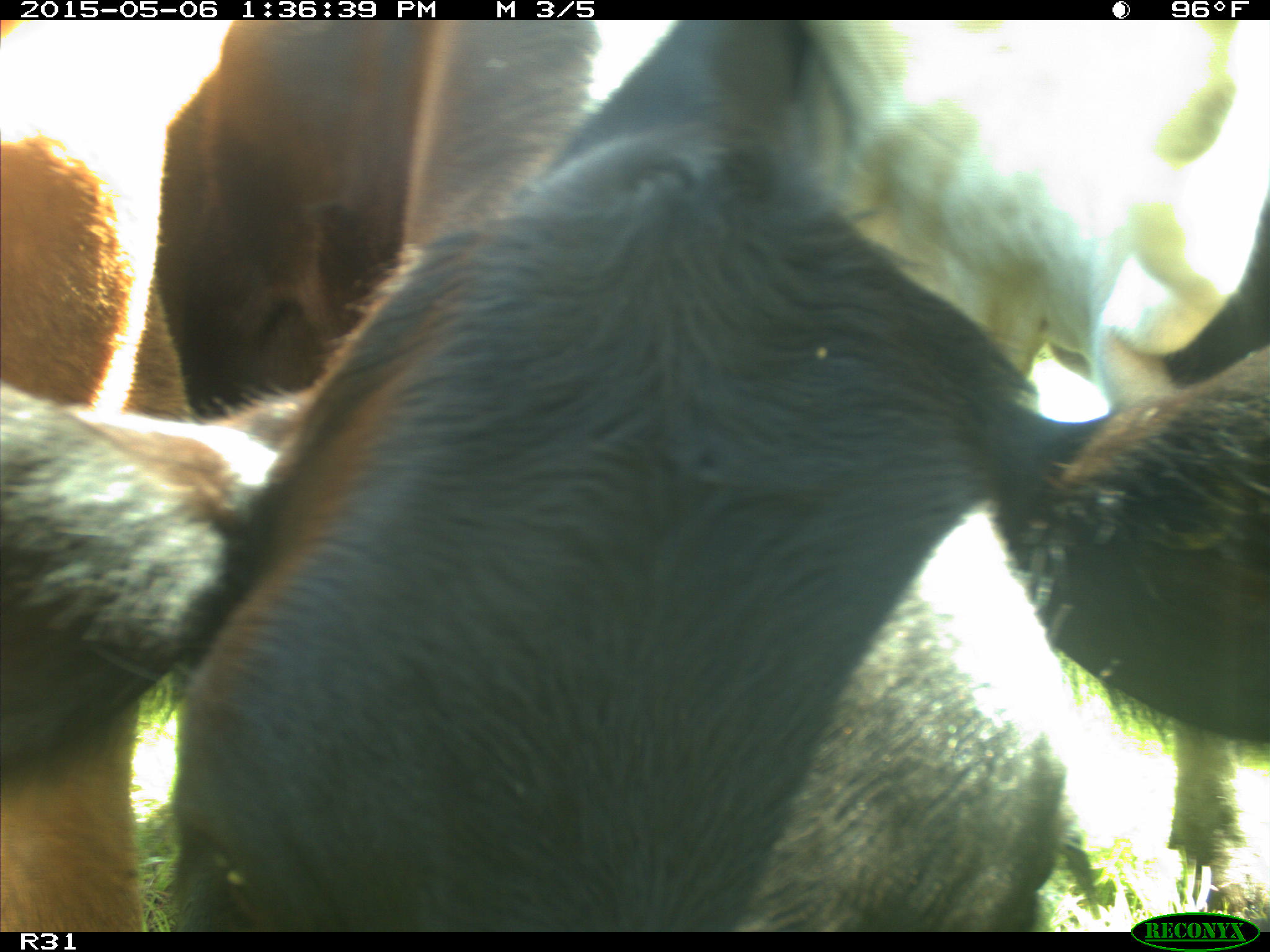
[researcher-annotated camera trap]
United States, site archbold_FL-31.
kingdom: Animalia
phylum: Chordata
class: Mammalia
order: Artiodactyla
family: Bovidae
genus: Bos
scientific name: Bos taurus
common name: domestic cow